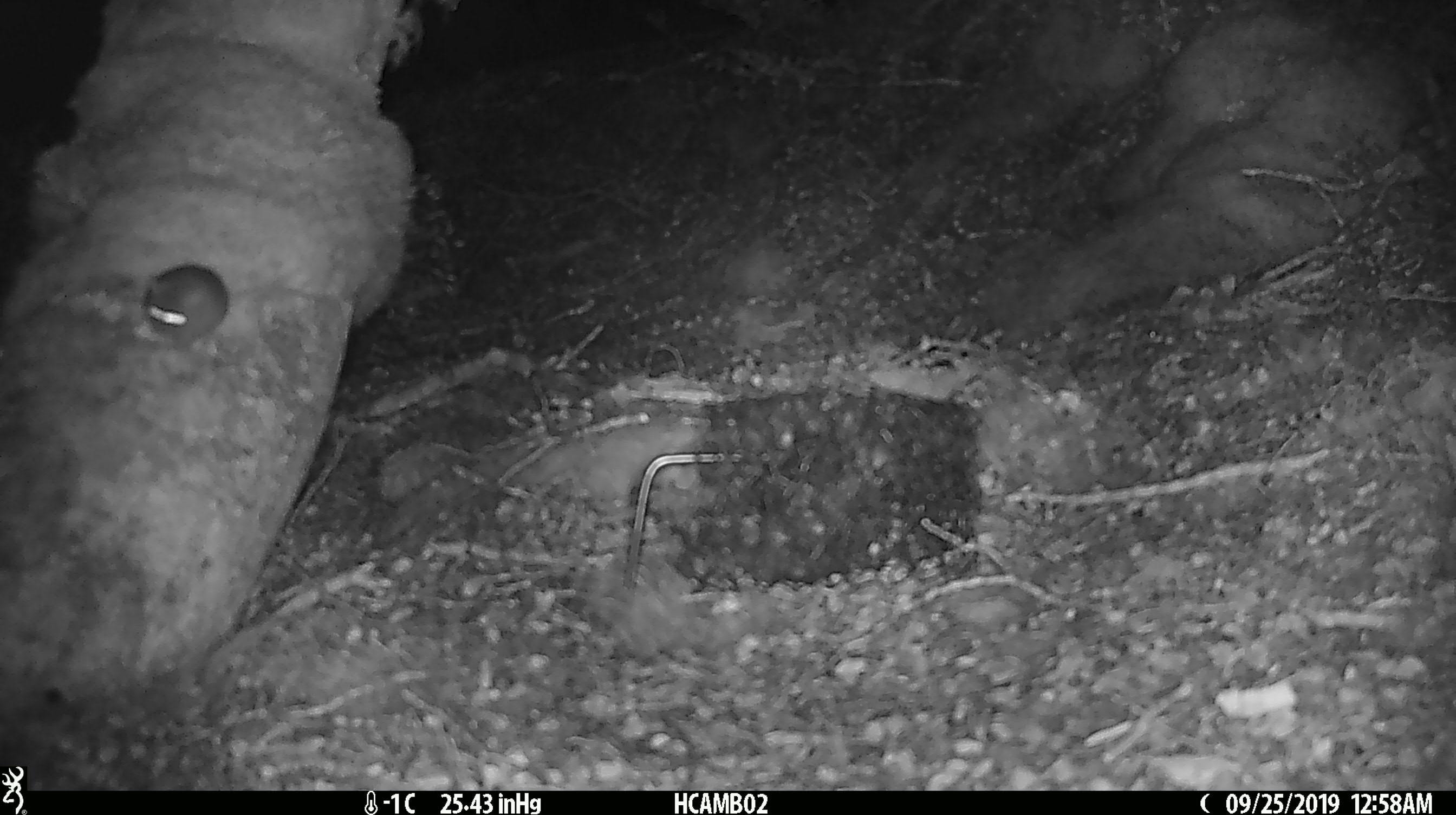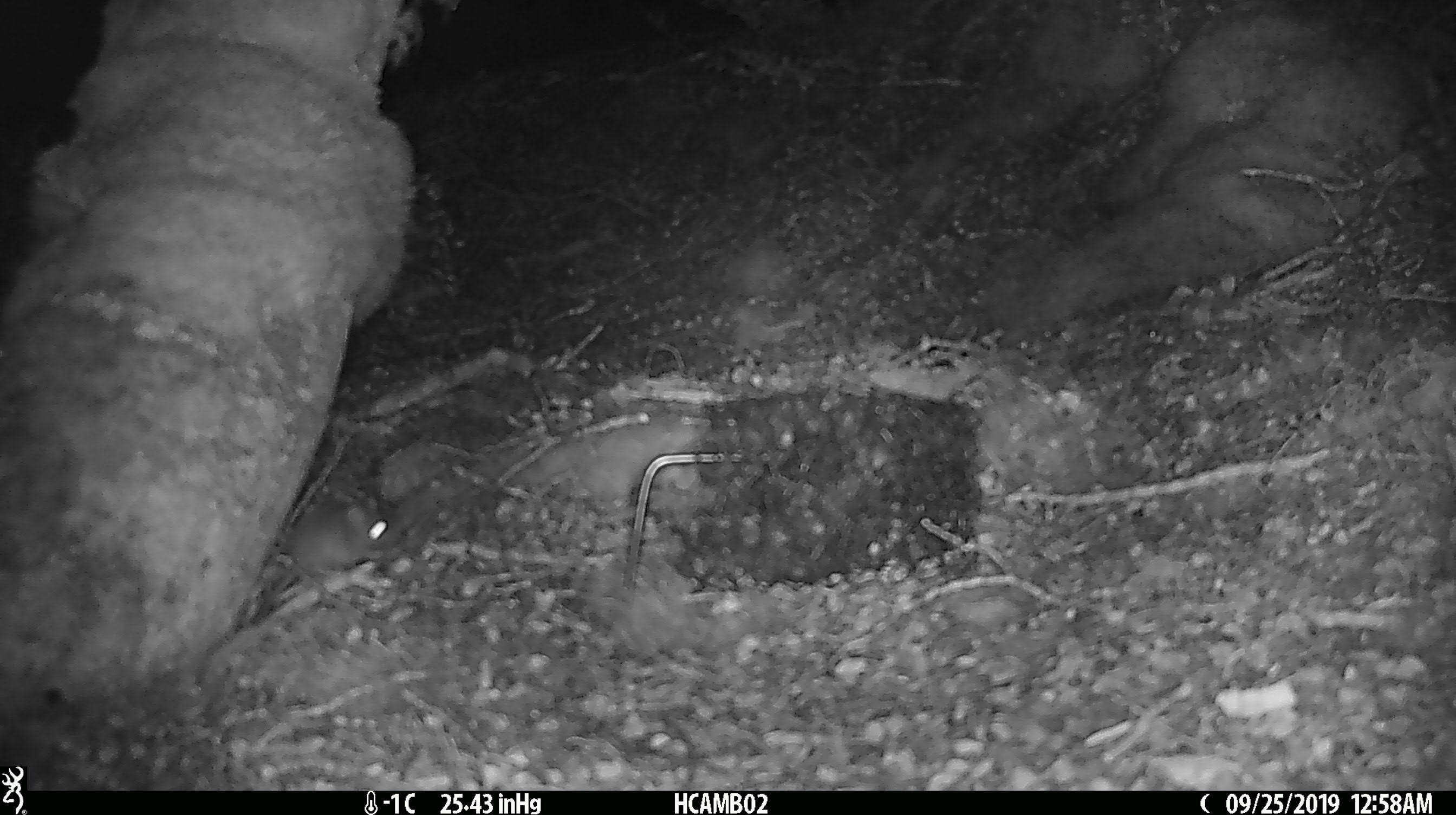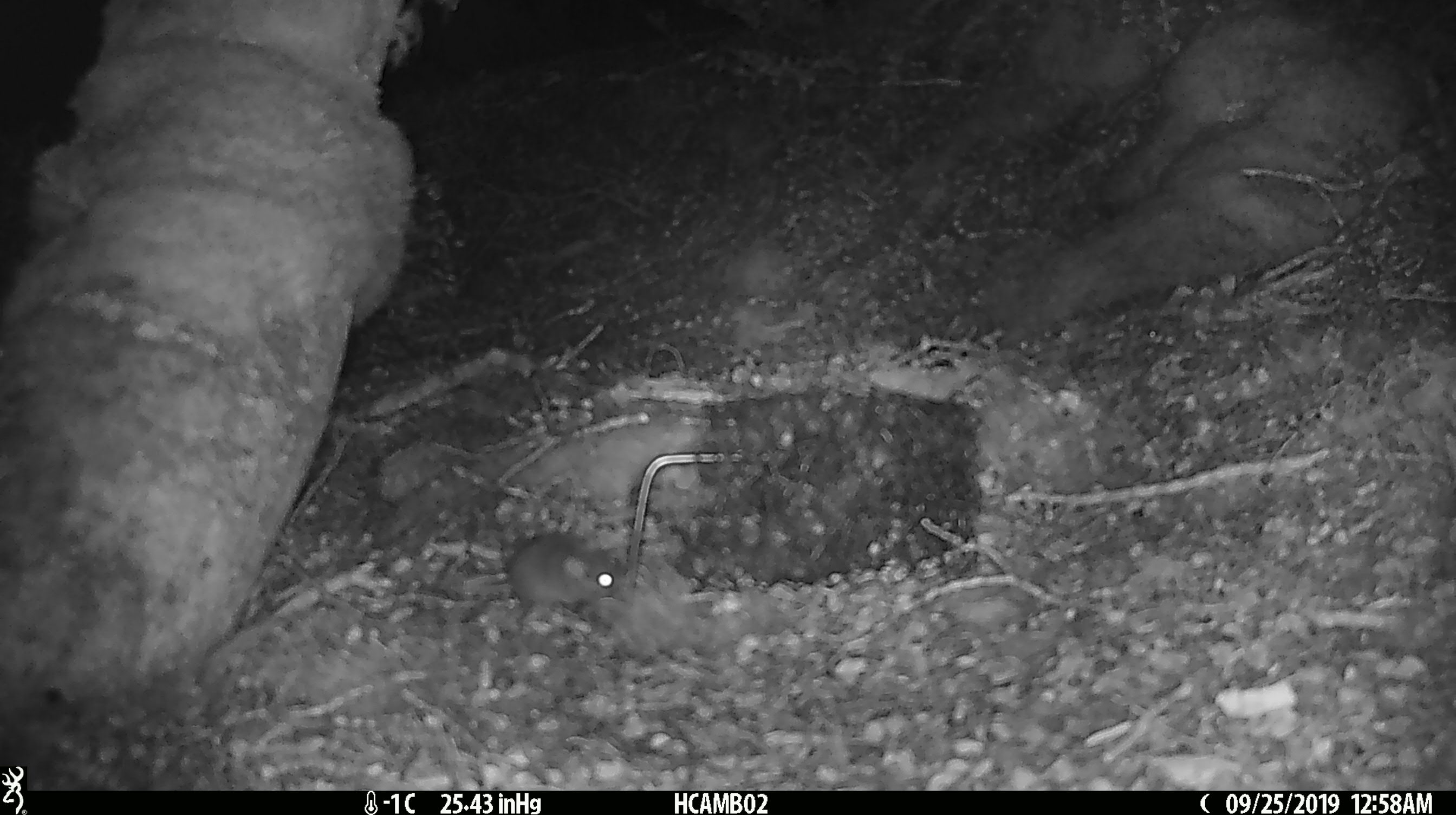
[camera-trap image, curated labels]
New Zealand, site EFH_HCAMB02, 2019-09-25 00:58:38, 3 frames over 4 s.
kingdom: Animalia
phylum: Chordata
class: Mammalia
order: Rodentia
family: Muridae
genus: Mus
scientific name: Mus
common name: mouse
Mouse (Mus).